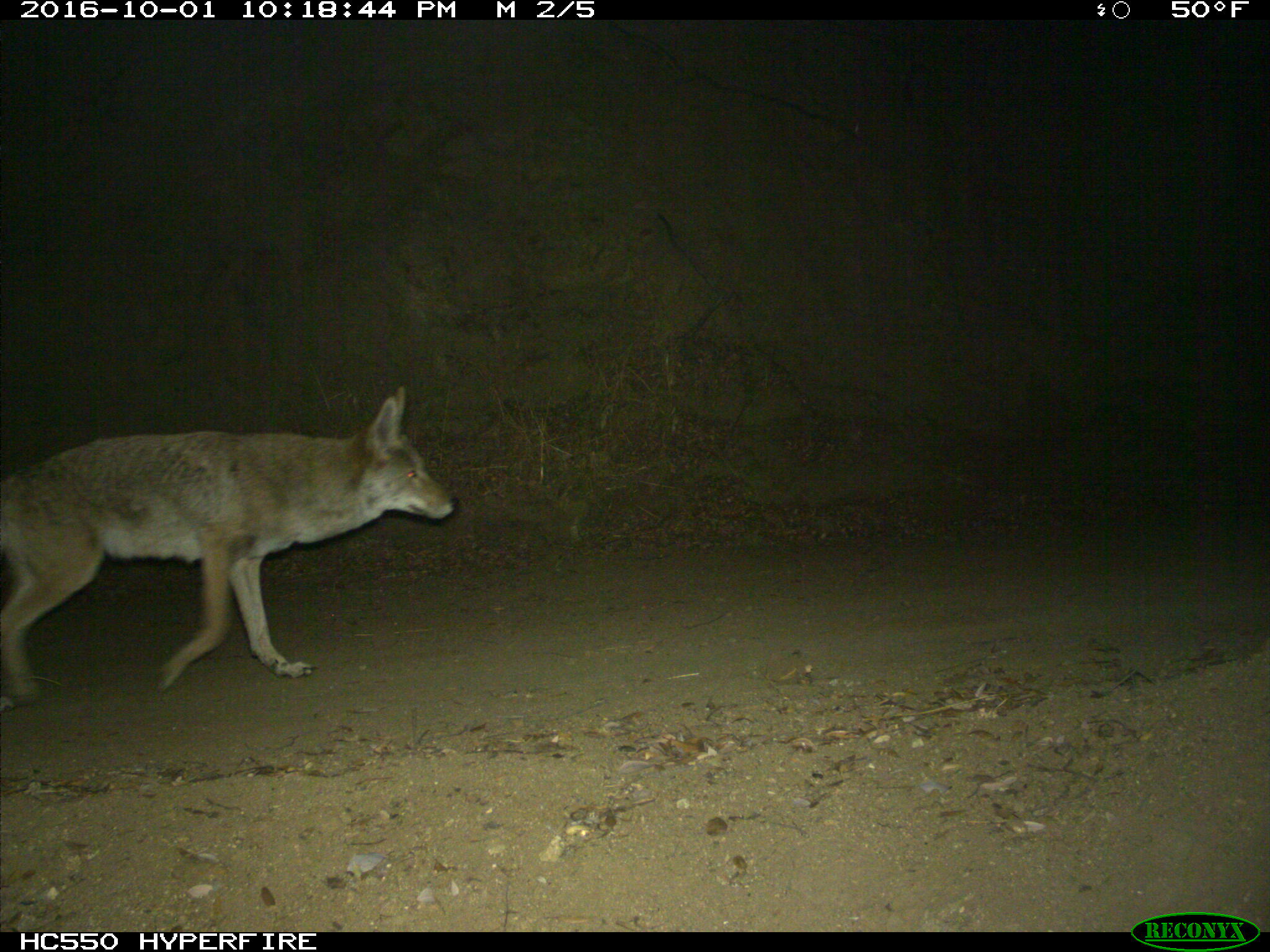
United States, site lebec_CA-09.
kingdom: Animalia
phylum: Chordata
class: Mammalia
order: Carnivora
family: Canidae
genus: Canis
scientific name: Canis latrans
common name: coyote